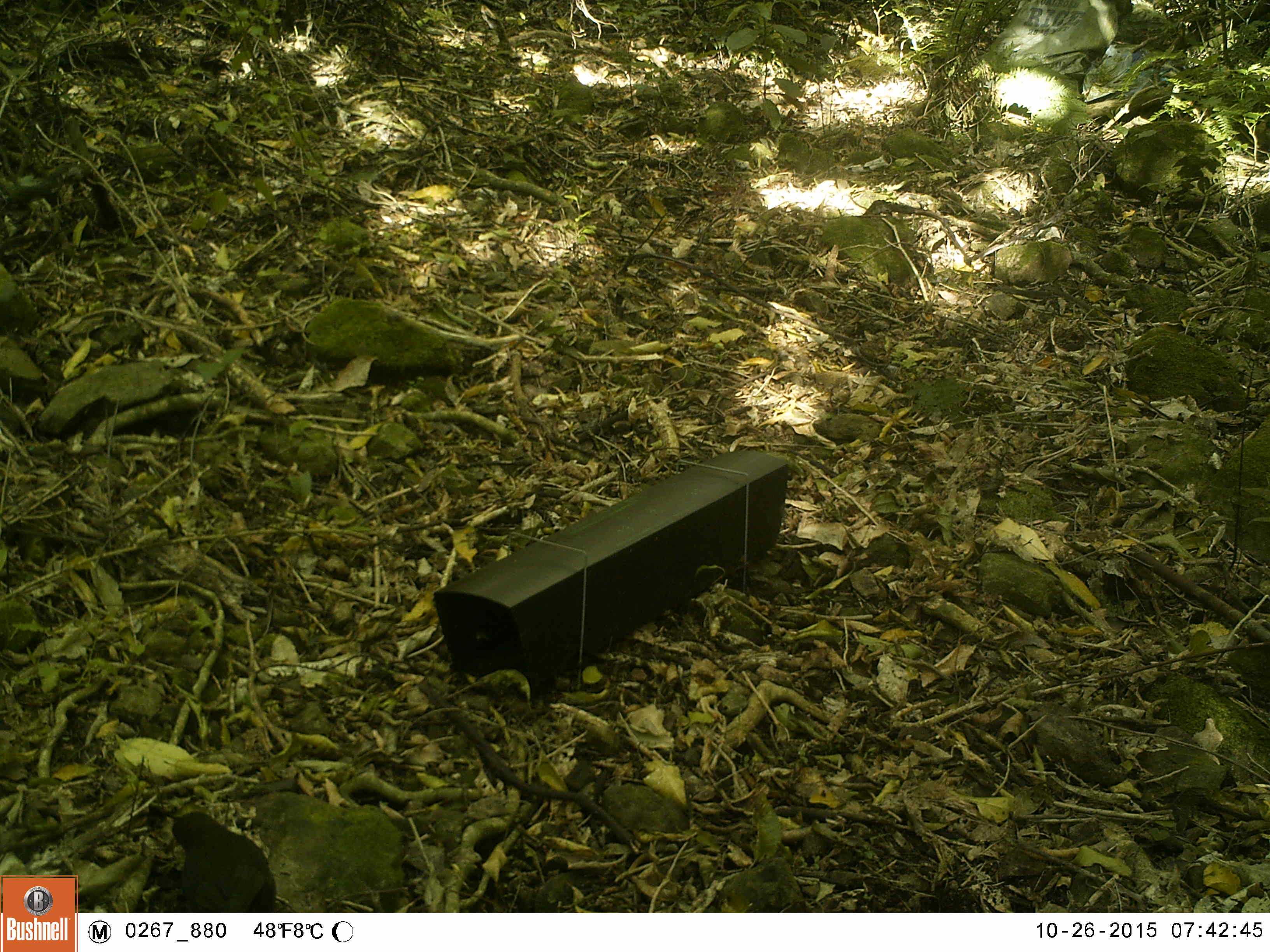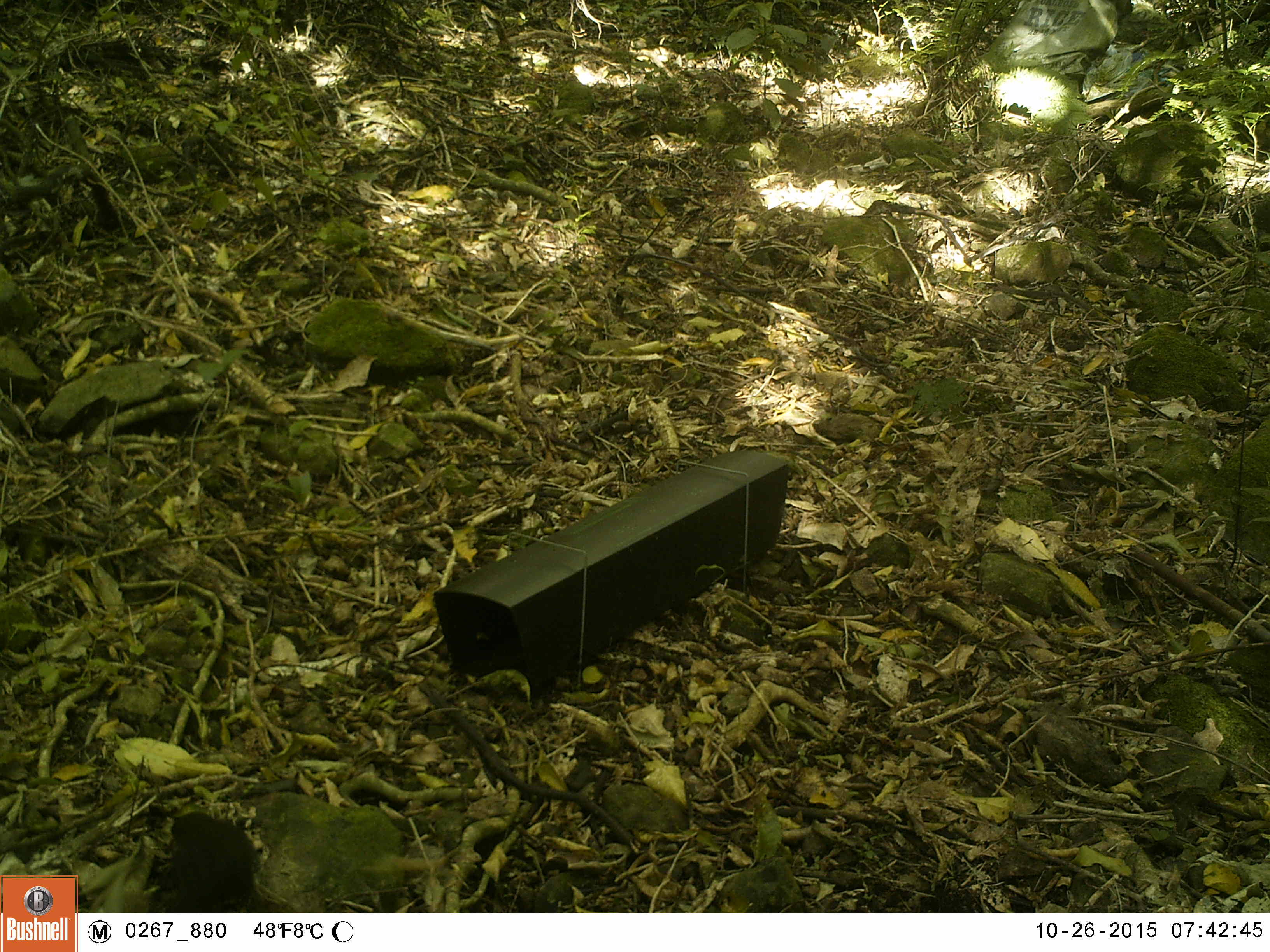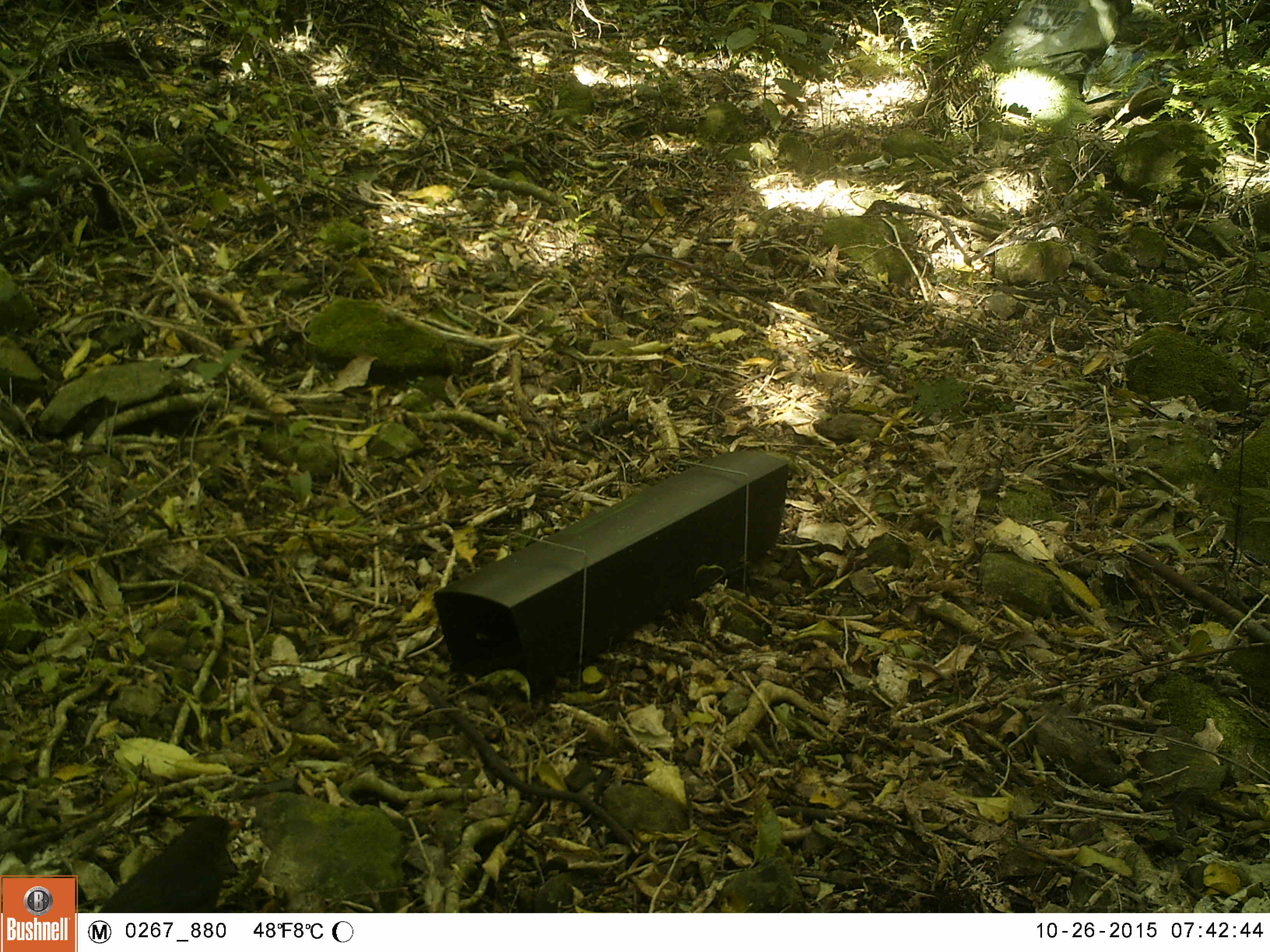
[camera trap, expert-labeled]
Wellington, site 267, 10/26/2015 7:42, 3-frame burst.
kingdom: Animalia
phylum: Chordata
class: Aves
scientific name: Aves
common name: bird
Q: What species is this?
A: Bird (Aves).